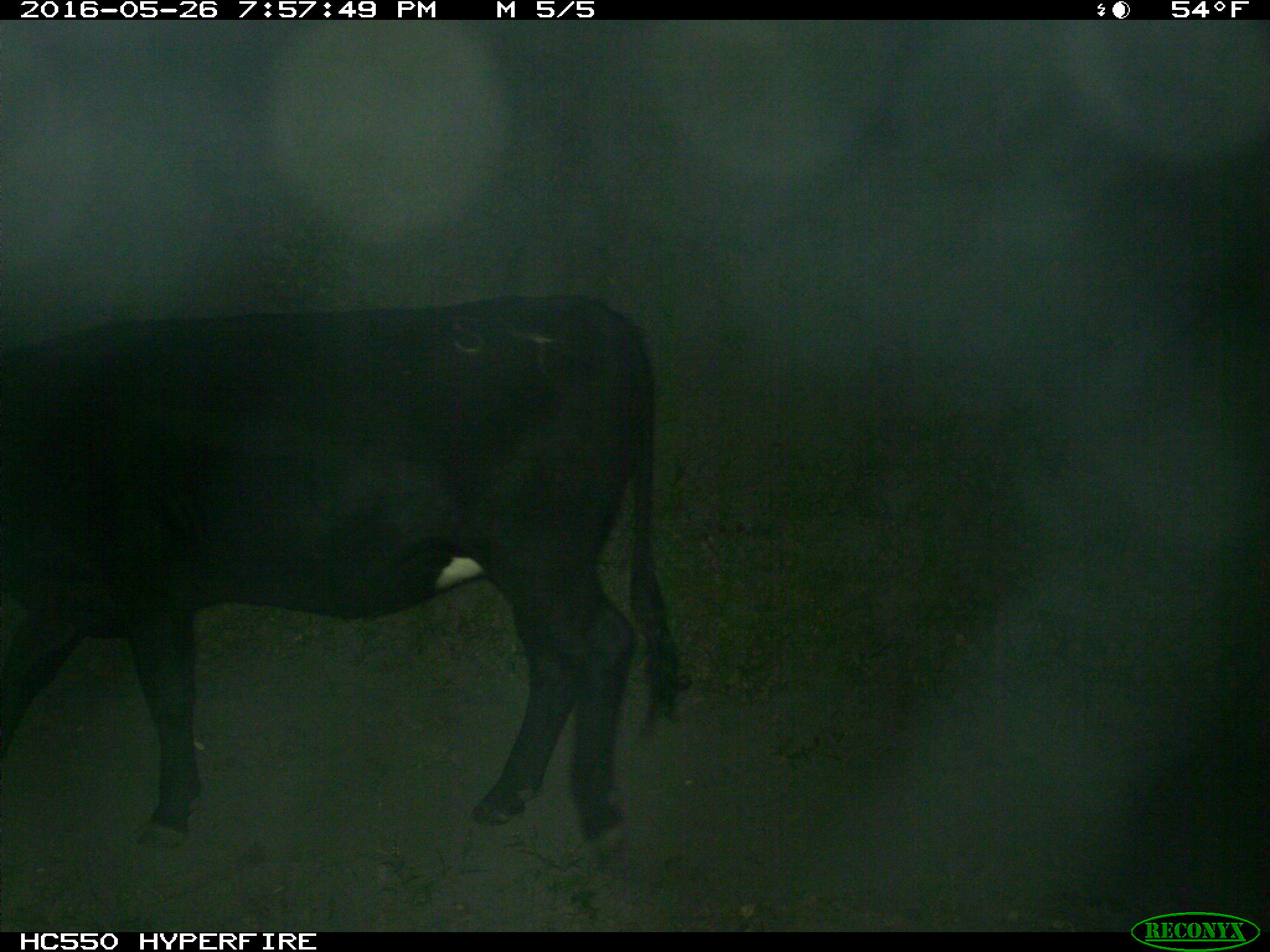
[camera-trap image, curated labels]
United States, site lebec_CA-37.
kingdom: Animalia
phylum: Chordata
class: Mammalia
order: Artiodactyla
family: Bovidae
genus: Bos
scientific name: Bos taurus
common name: domestic cow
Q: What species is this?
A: Bos taurus (domestic cow).